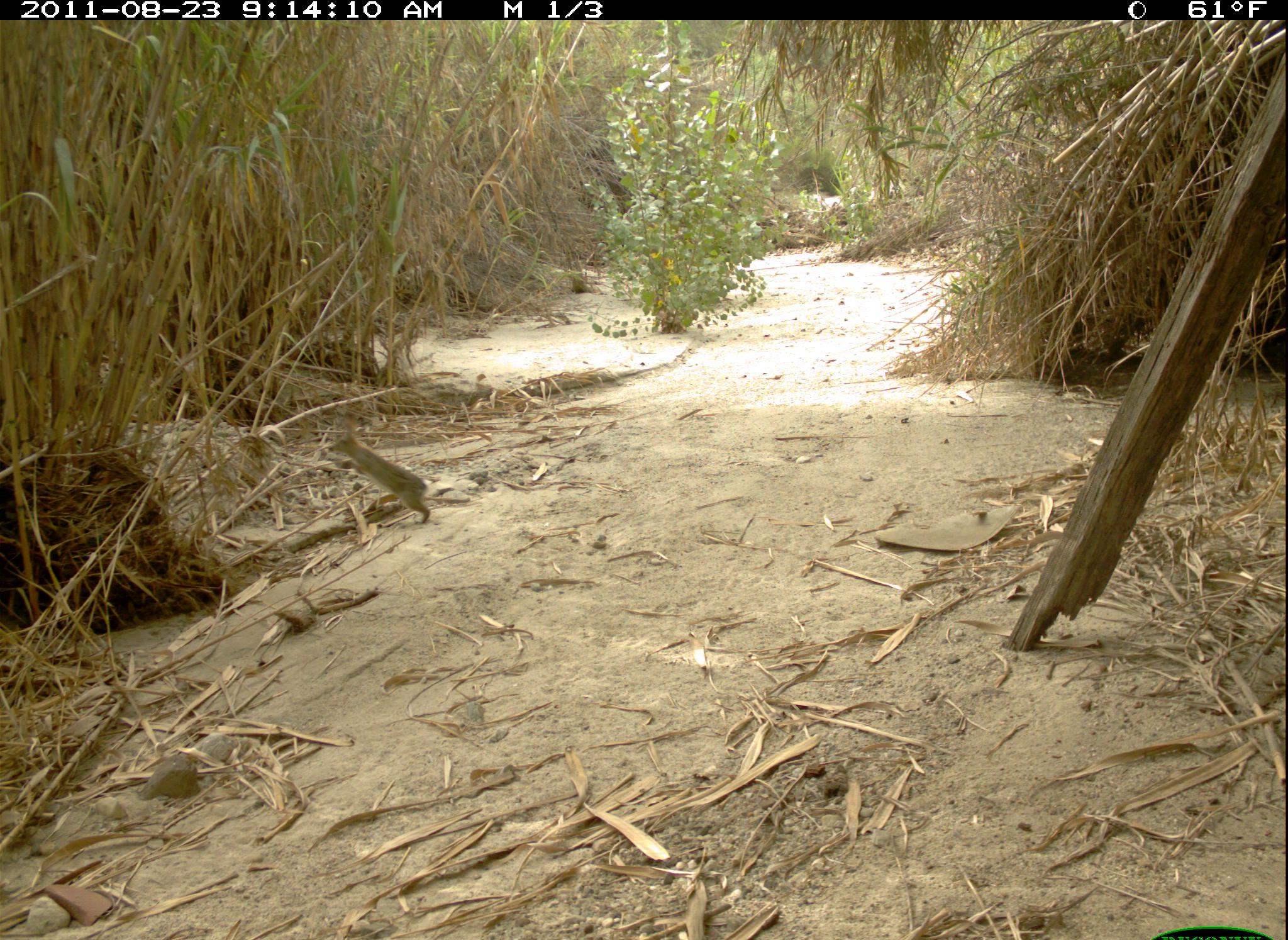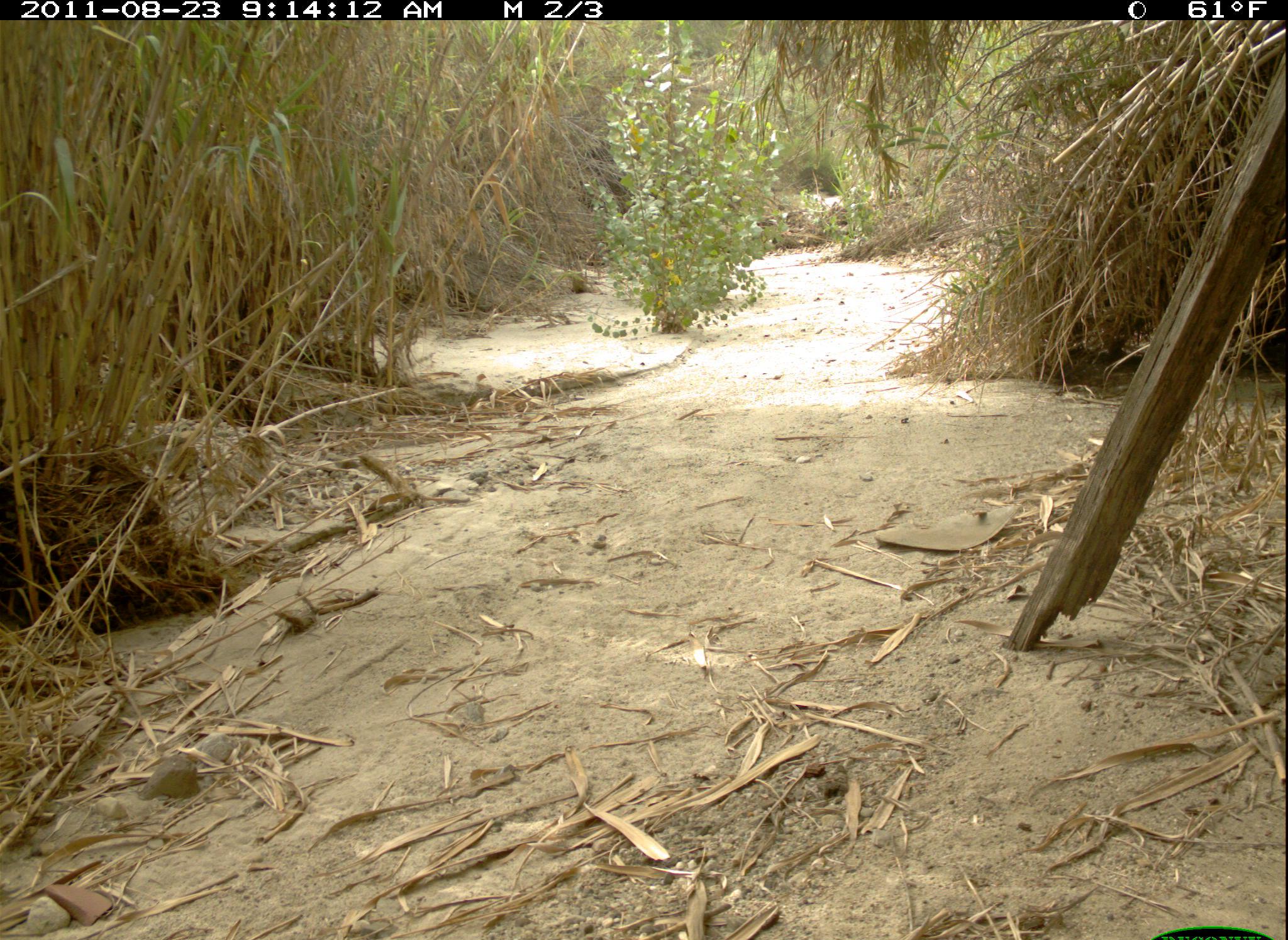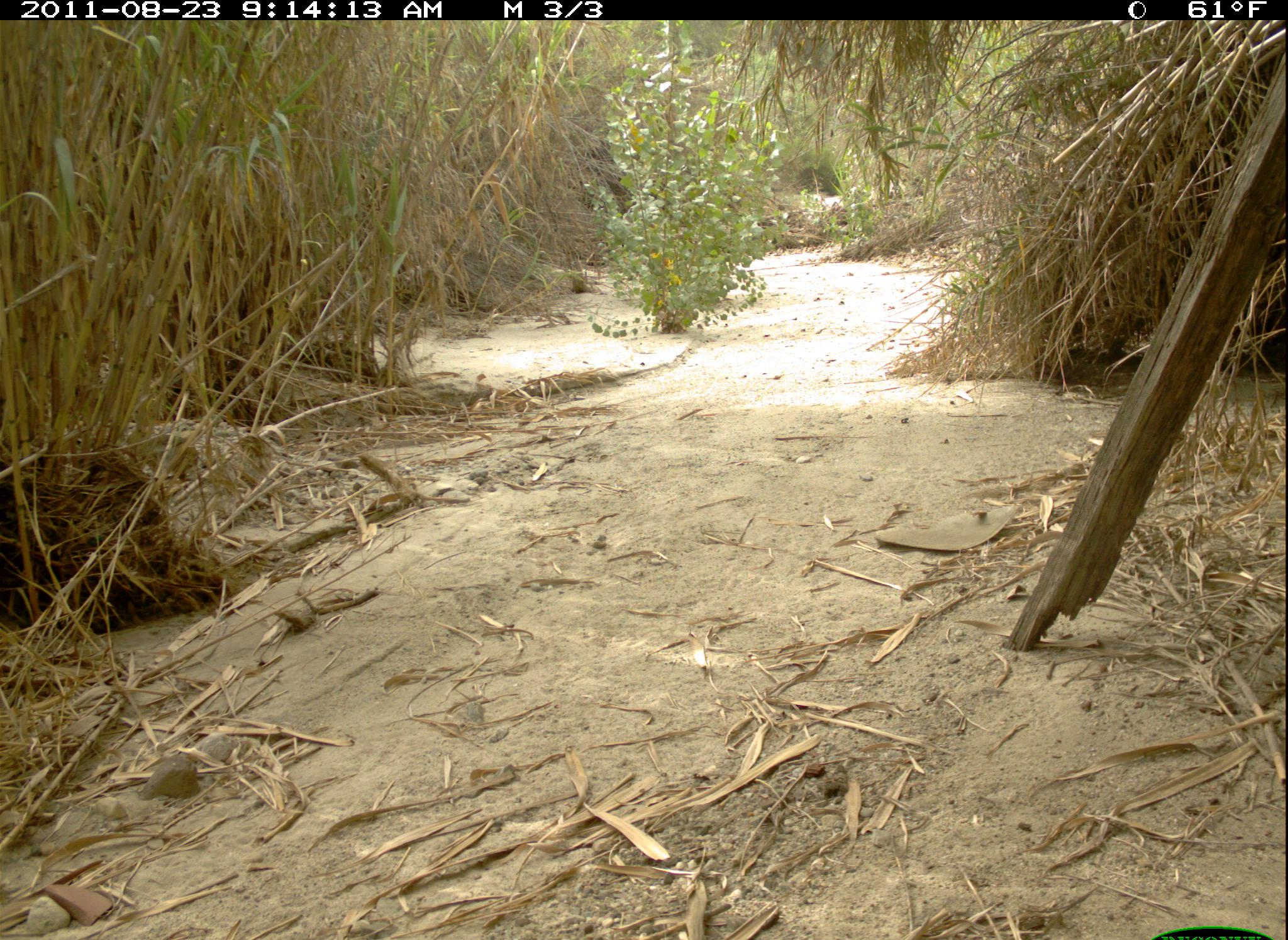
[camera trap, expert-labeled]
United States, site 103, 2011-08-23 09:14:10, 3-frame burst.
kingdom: Animalia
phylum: Chordata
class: Mammalia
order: Lagomorpha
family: Leporidae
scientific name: Leporidae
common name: rabbits and hares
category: rabbit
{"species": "rabbit (rabbits and hares) (Leporidae)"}